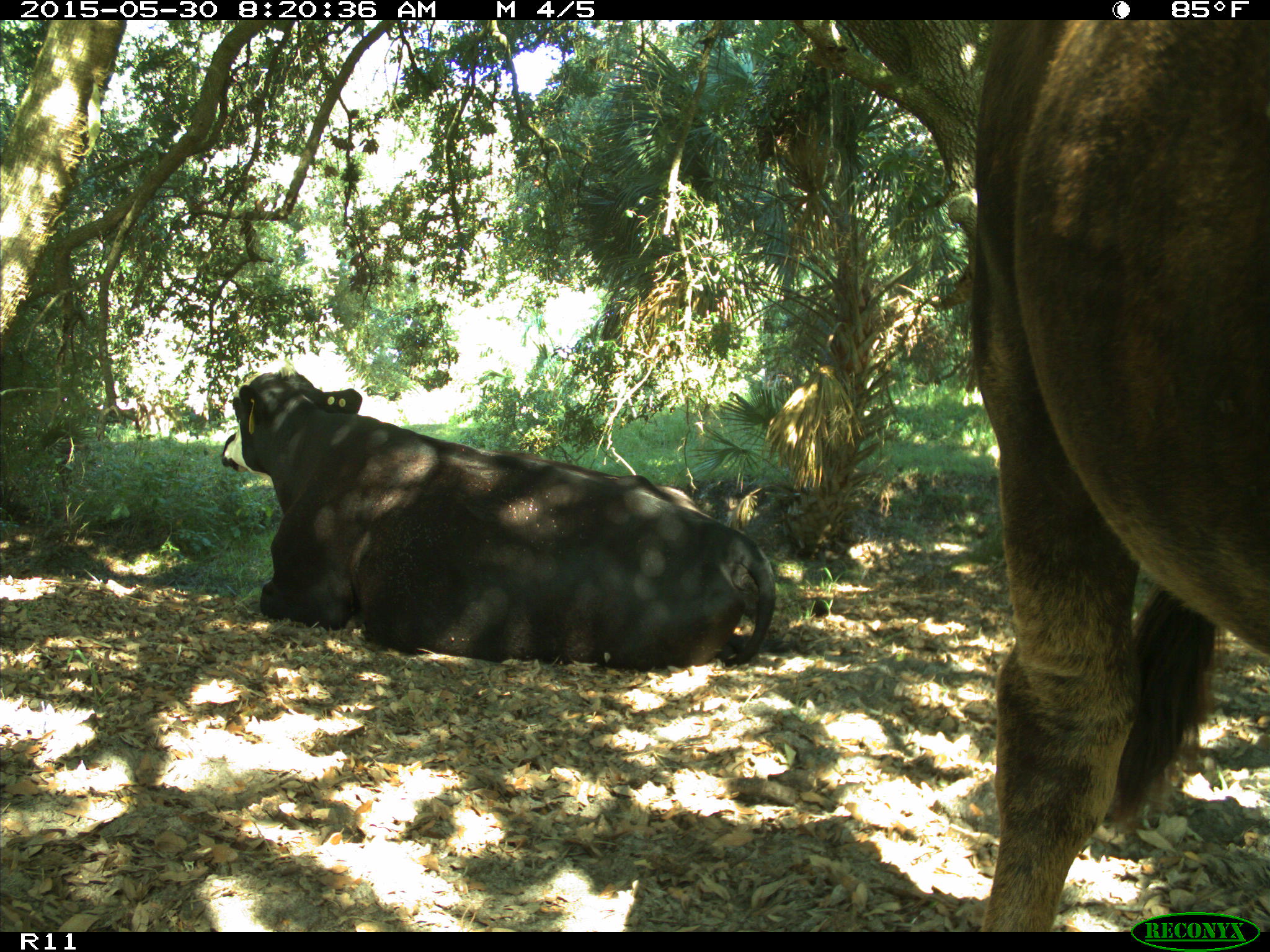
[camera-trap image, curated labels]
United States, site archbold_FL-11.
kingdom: Animalia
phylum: Chordata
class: Mammalia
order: Artiodactyla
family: Bovidae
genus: Bos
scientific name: Bos taurus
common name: domestic cow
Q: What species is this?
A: Bos taurus (domestic cow).